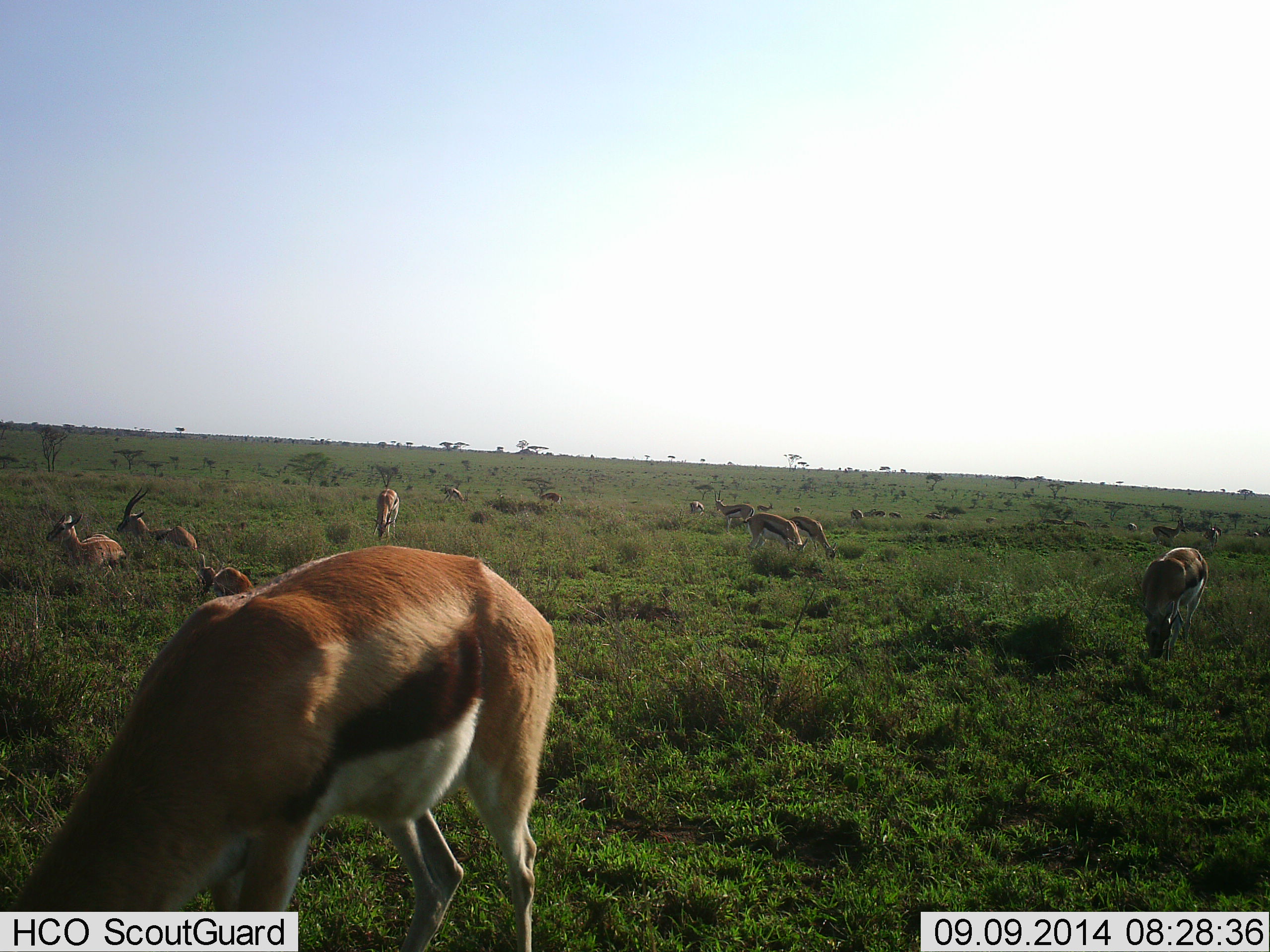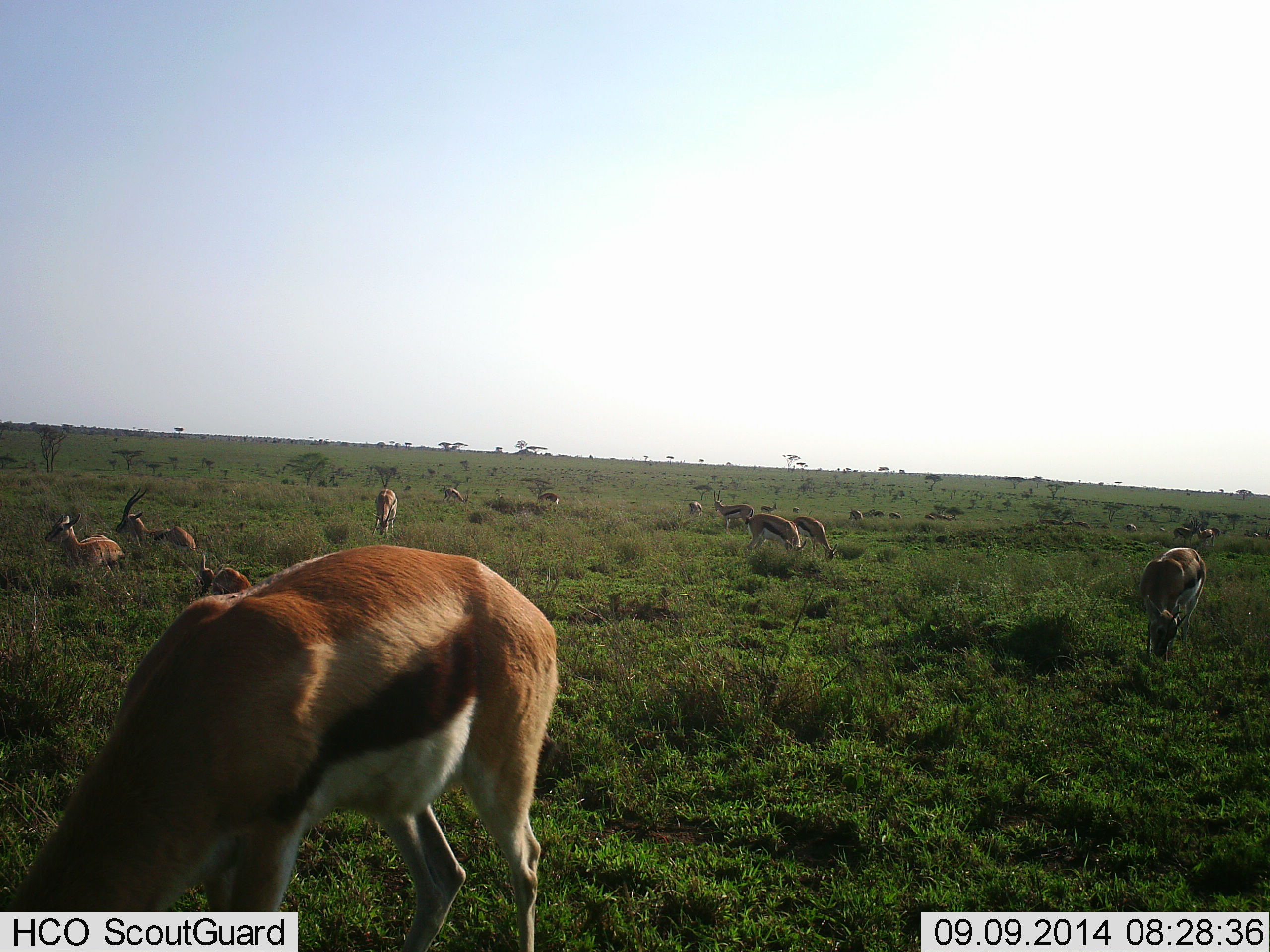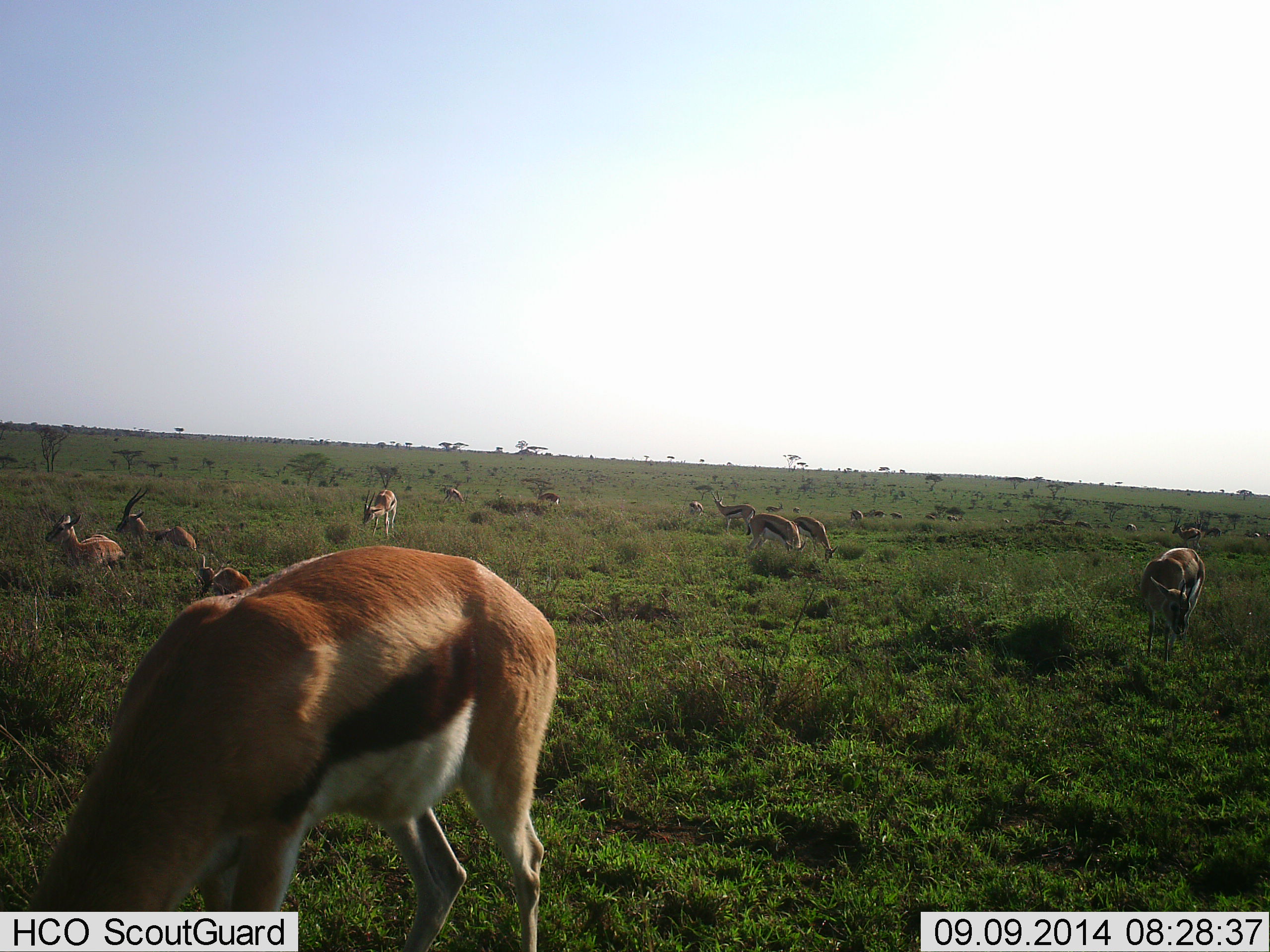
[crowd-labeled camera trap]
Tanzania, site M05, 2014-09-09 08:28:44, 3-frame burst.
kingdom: Animalia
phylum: Chordata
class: Mammalia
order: Artiodactyla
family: Bovidae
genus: Eudorcas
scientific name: Eudorcas thomsonii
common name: thomson's gazelle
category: gazellethomsons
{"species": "gazellethomsons (thomson's gazelle) (Eudorcas thomsonii)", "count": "11-50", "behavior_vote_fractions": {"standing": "30%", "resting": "90%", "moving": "20%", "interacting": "0%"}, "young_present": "0%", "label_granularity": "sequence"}